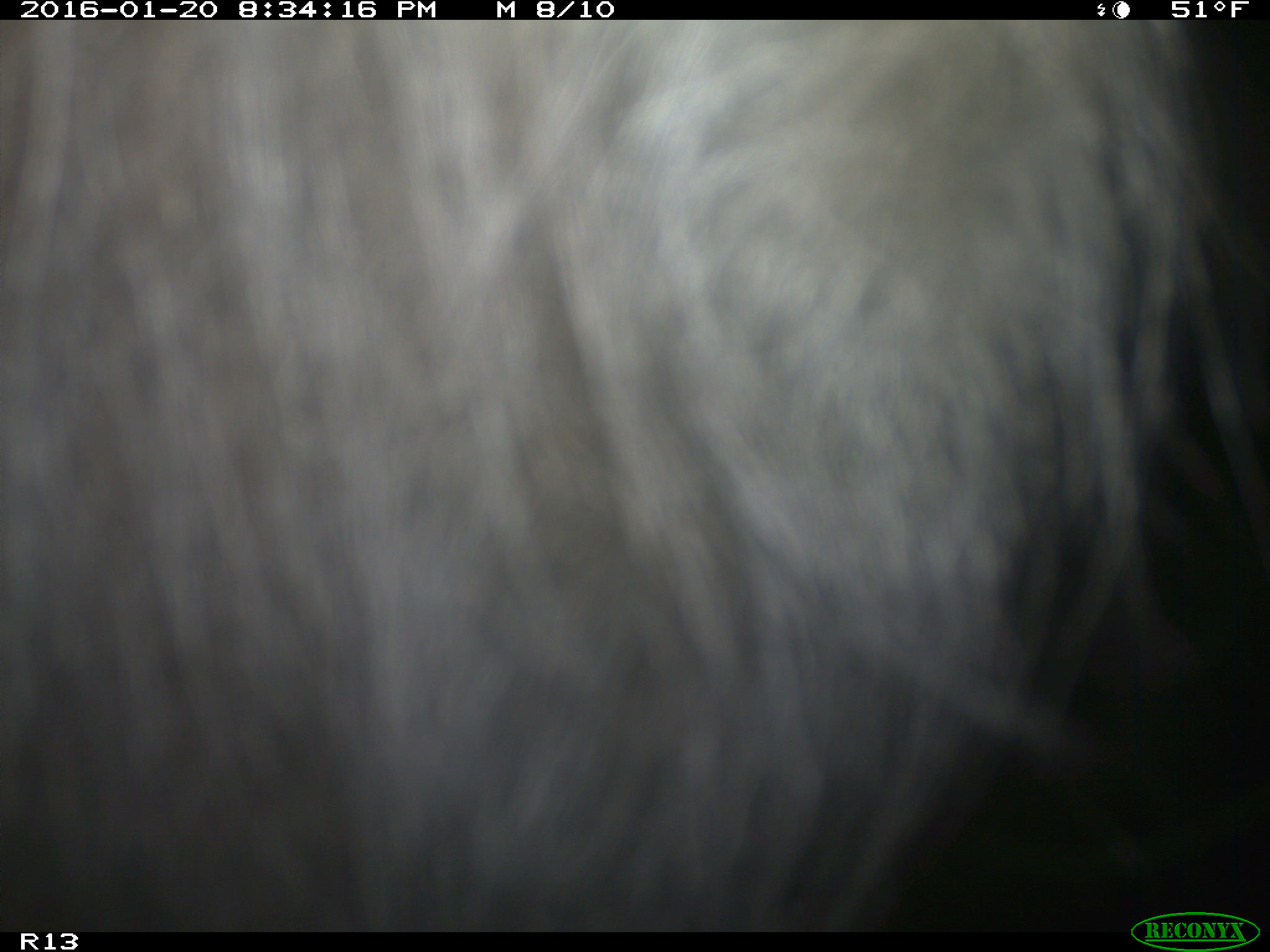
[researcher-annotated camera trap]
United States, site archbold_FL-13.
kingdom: Animalia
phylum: Chordata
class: Mammalia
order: Artiodactyla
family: Bovidae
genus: Bos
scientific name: Bos taurus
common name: domestic cow